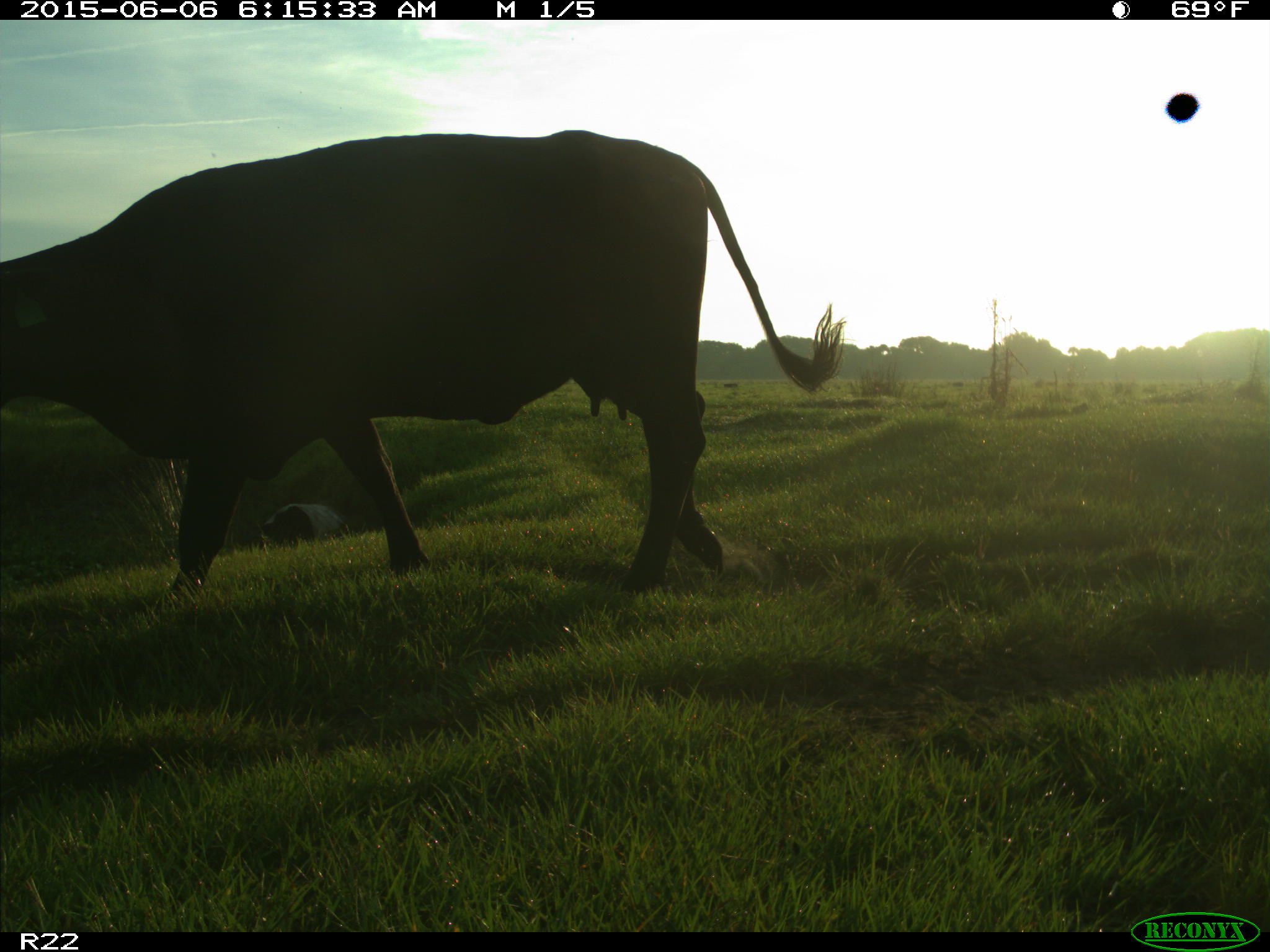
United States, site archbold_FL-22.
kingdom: Animalia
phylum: Chordata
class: Mammalia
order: Artiodactyla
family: Bovidae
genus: Bos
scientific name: Bos taurus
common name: domestic cow